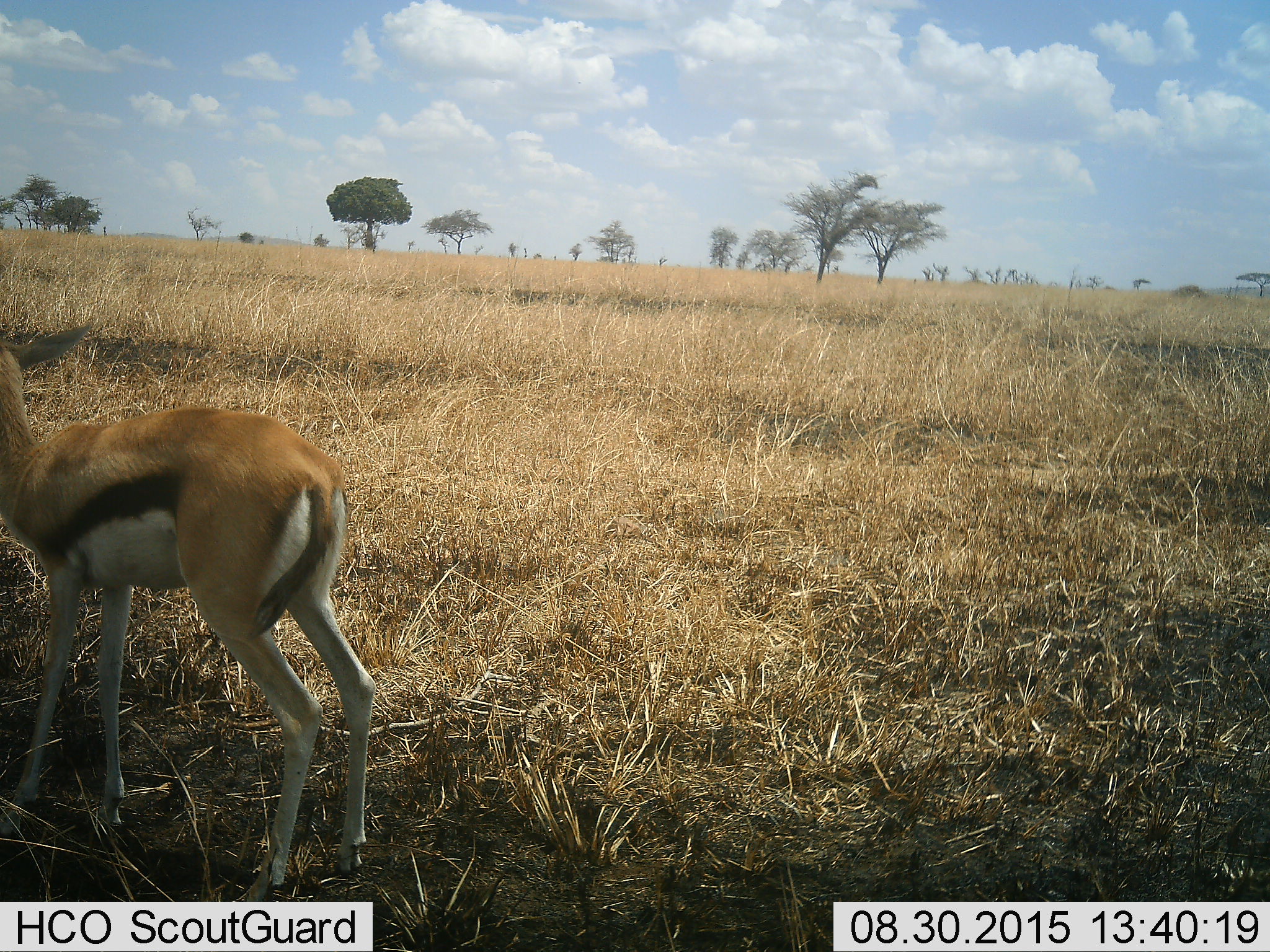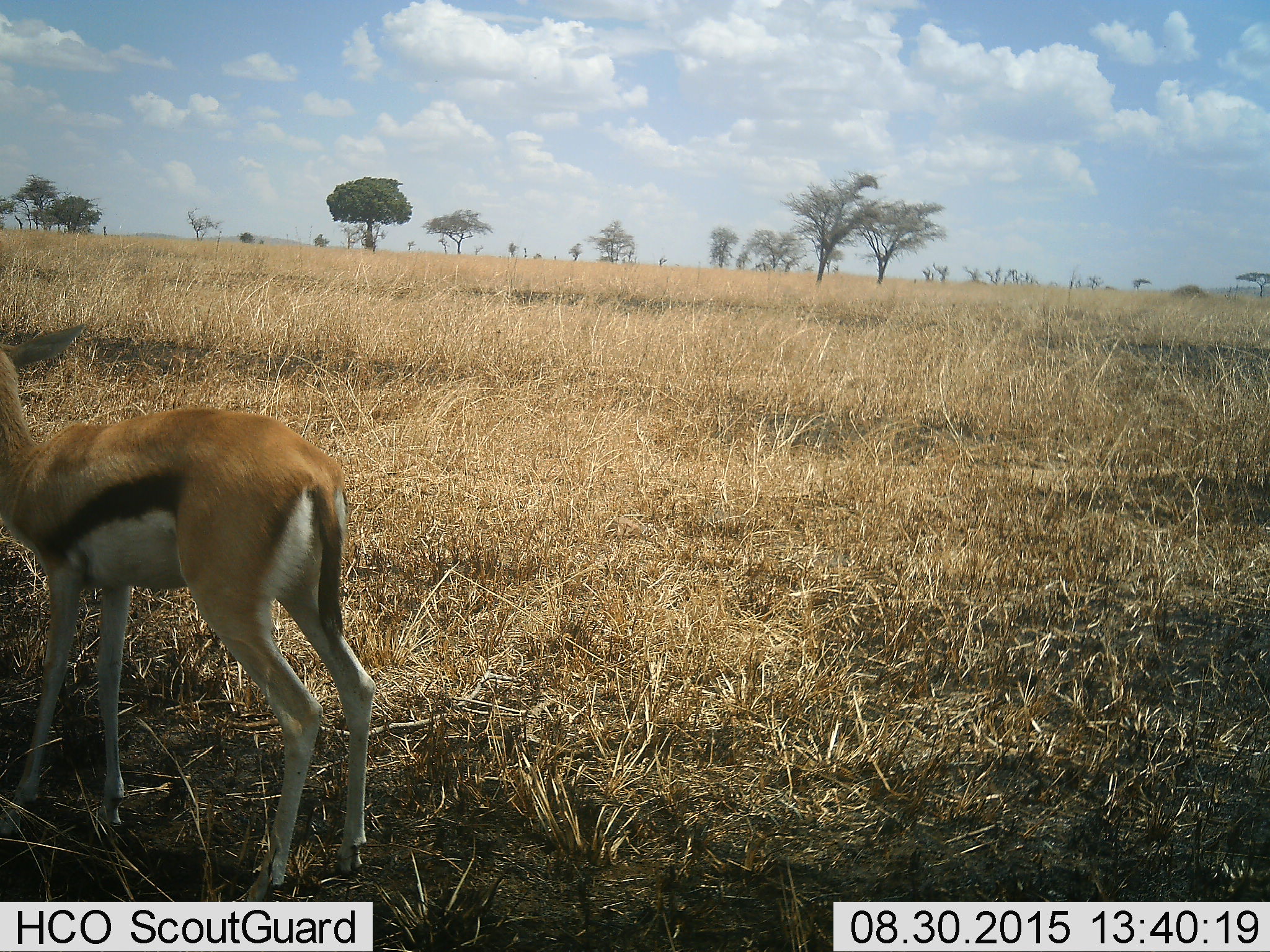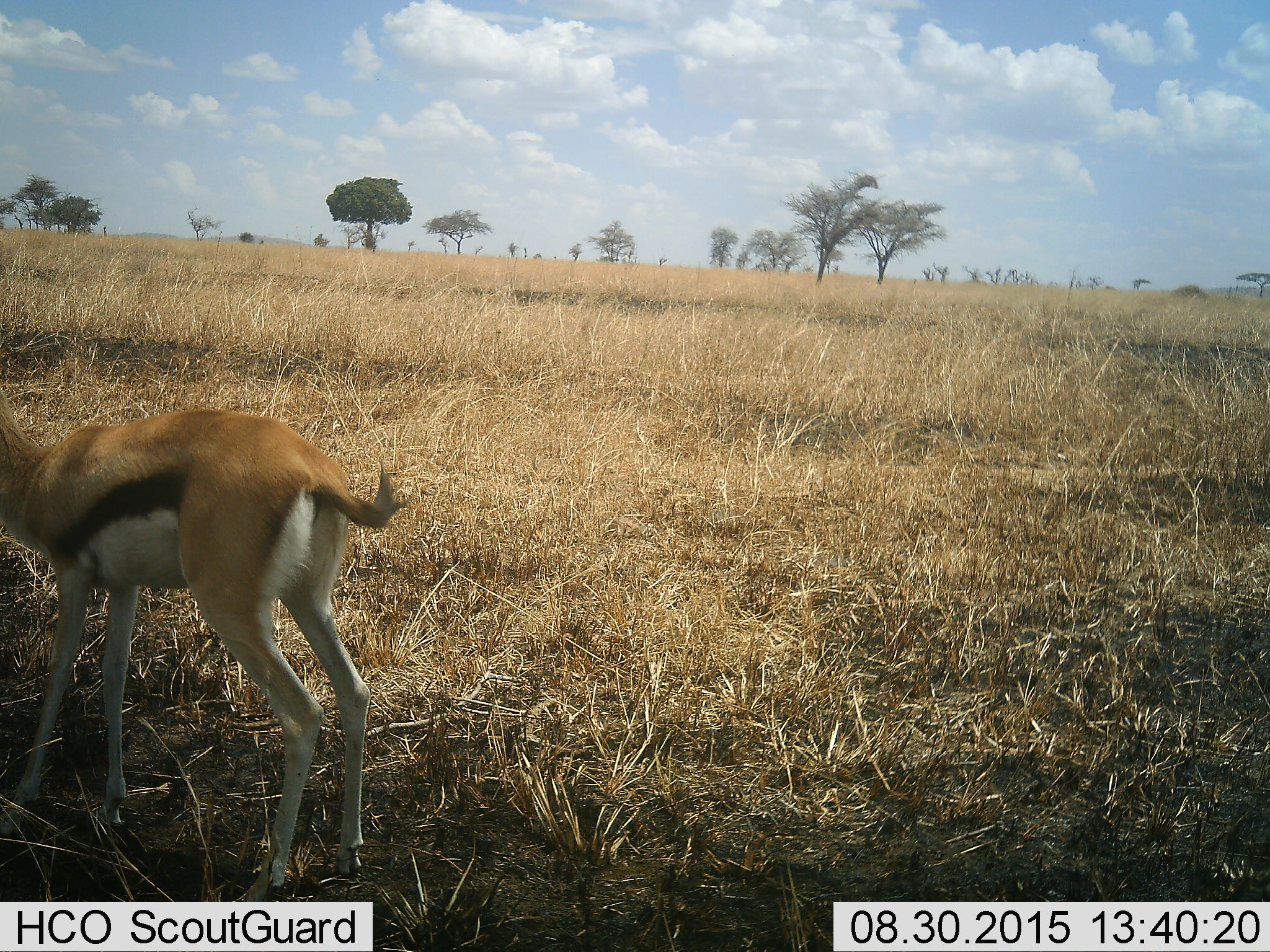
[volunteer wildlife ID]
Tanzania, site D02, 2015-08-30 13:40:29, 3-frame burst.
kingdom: Animalia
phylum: Chordata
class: Mammalia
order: Artiodactyla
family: Bovidae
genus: Eudorcas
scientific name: Eudorcas thomsonii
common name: thomson's gazelle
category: gazellethomsons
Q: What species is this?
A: Gazellethomsons (thomson's gazelle) (Eudorcas thomsonii).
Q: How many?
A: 1.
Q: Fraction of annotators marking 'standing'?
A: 92%.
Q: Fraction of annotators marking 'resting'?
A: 0%.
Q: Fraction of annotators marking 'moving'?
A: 8%.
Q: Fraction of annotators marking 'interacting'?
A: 0%.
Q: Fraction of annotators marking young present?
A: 31%.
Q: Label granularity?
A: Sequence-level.